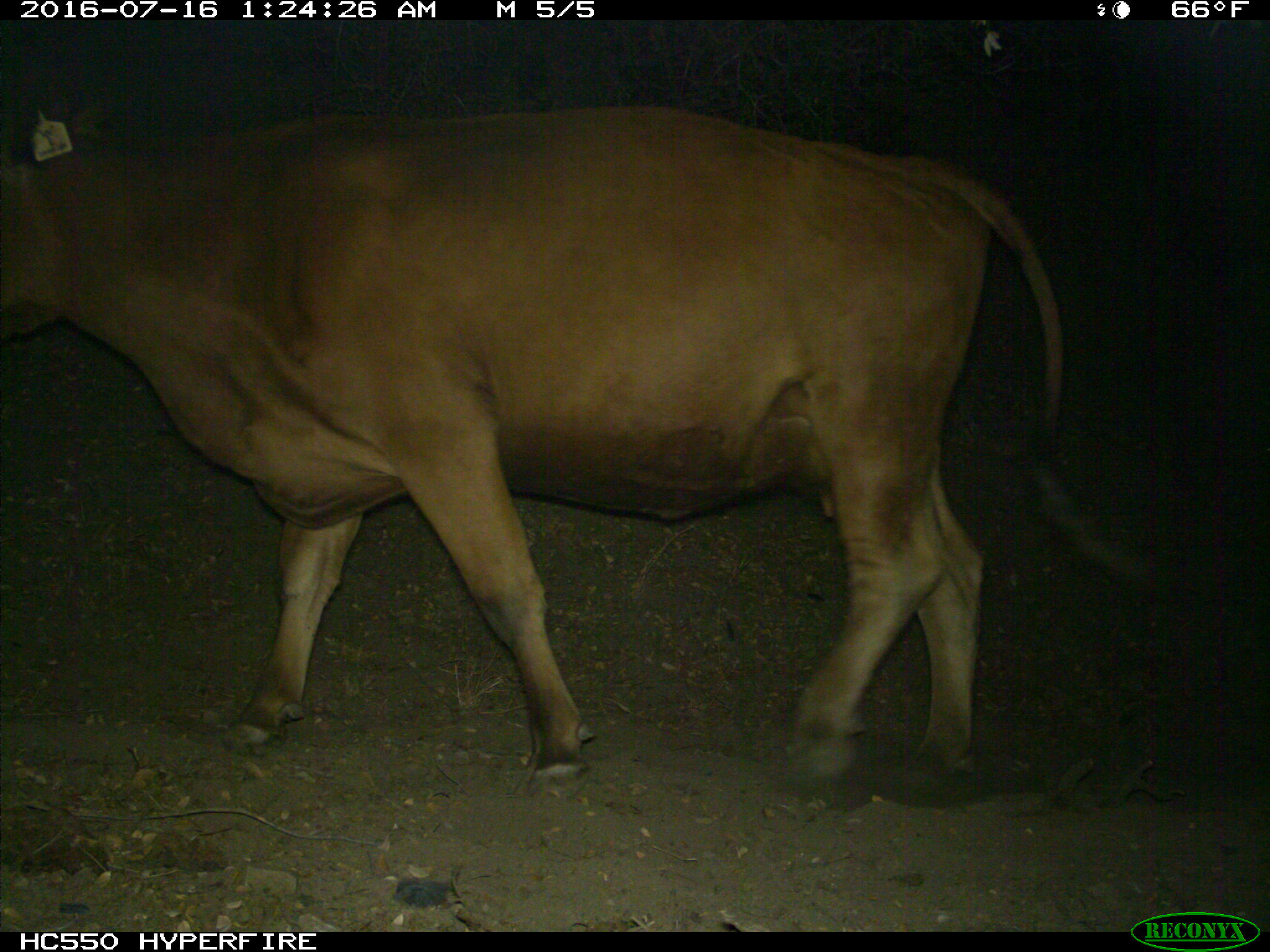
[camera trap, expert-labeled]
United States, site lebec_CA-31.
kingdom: Animalia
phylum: Chordata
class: Mammalia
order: Artiodactyla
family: Bovidae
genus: Bos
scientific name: Bos taurus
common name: domestic cow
Bos taurus (domestic cow).